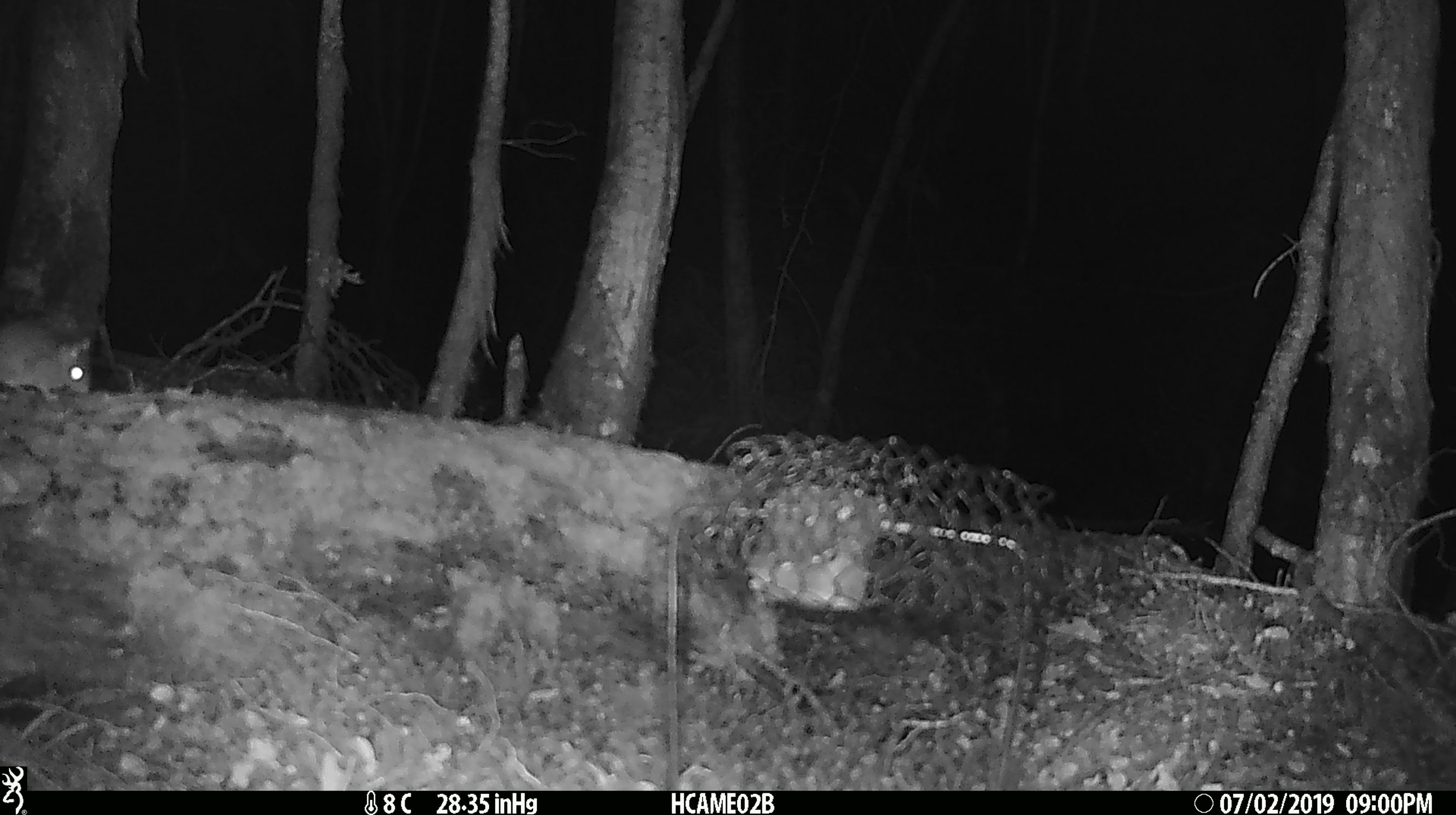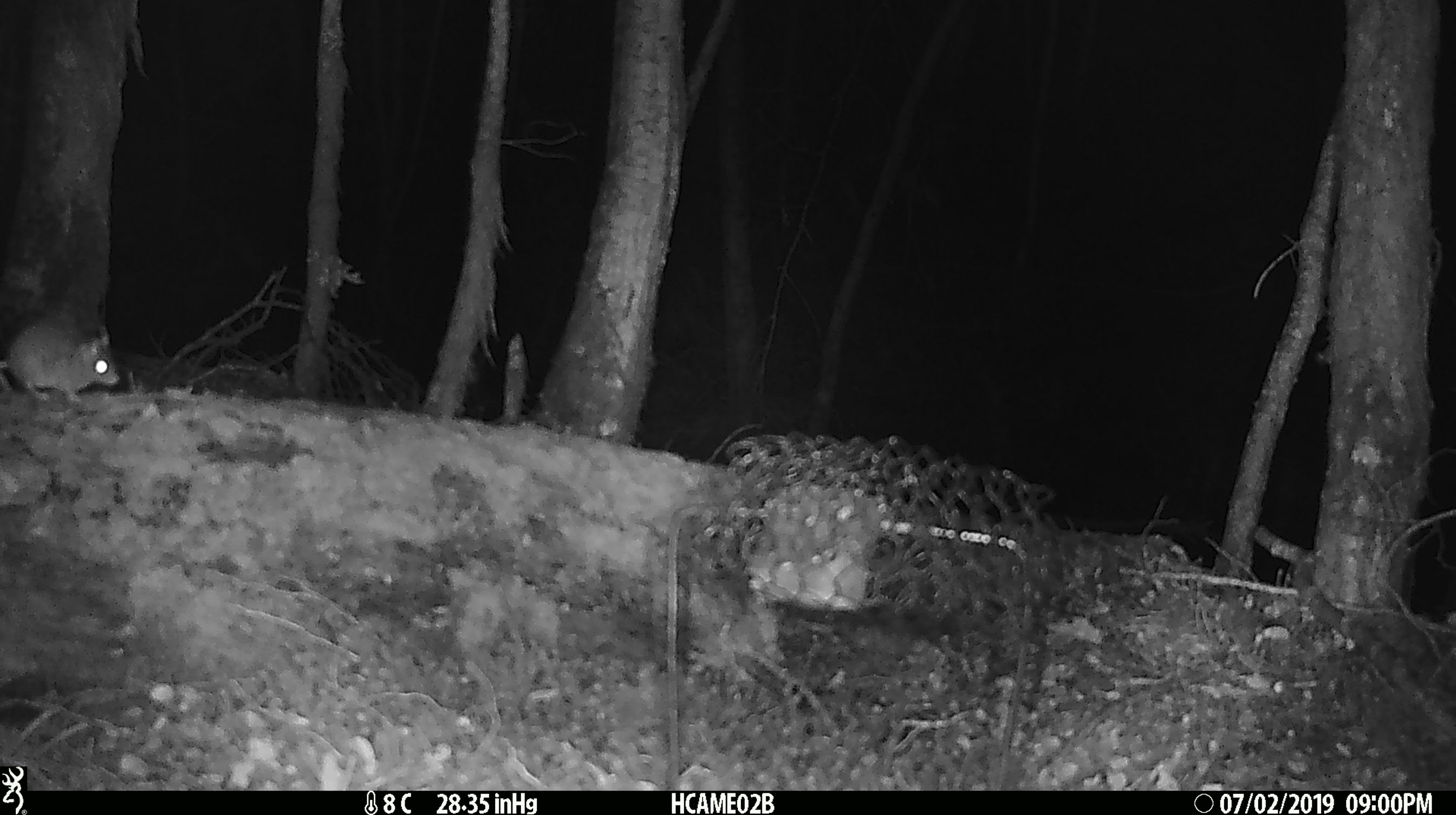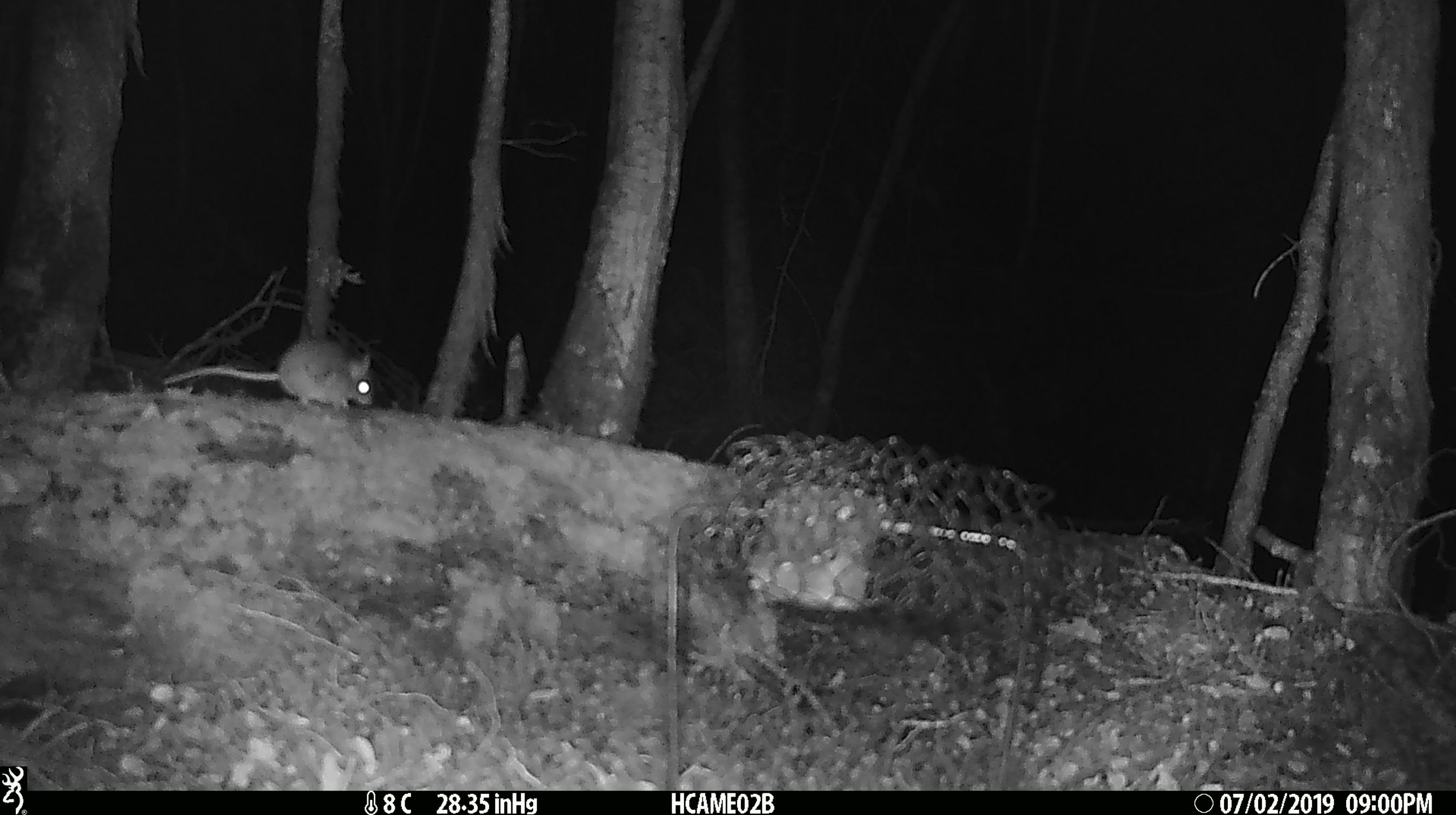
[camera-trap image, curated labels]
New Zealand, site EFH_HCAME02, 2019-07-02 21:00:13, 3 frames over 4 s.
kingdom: Animalia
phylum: Chordata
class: Mammalia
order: Rodentia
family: Muridae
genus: Mus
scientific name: Mus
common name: mouse